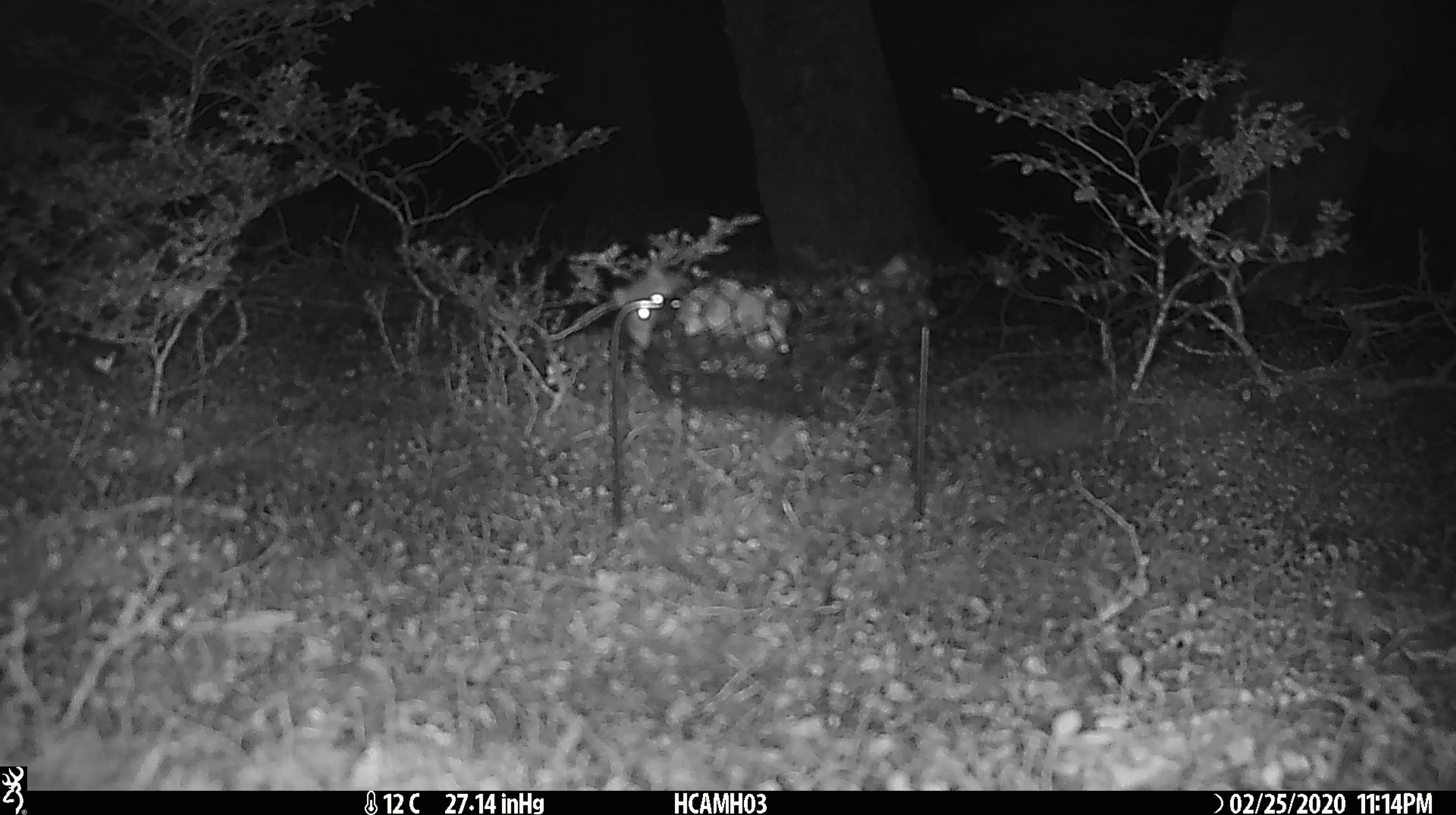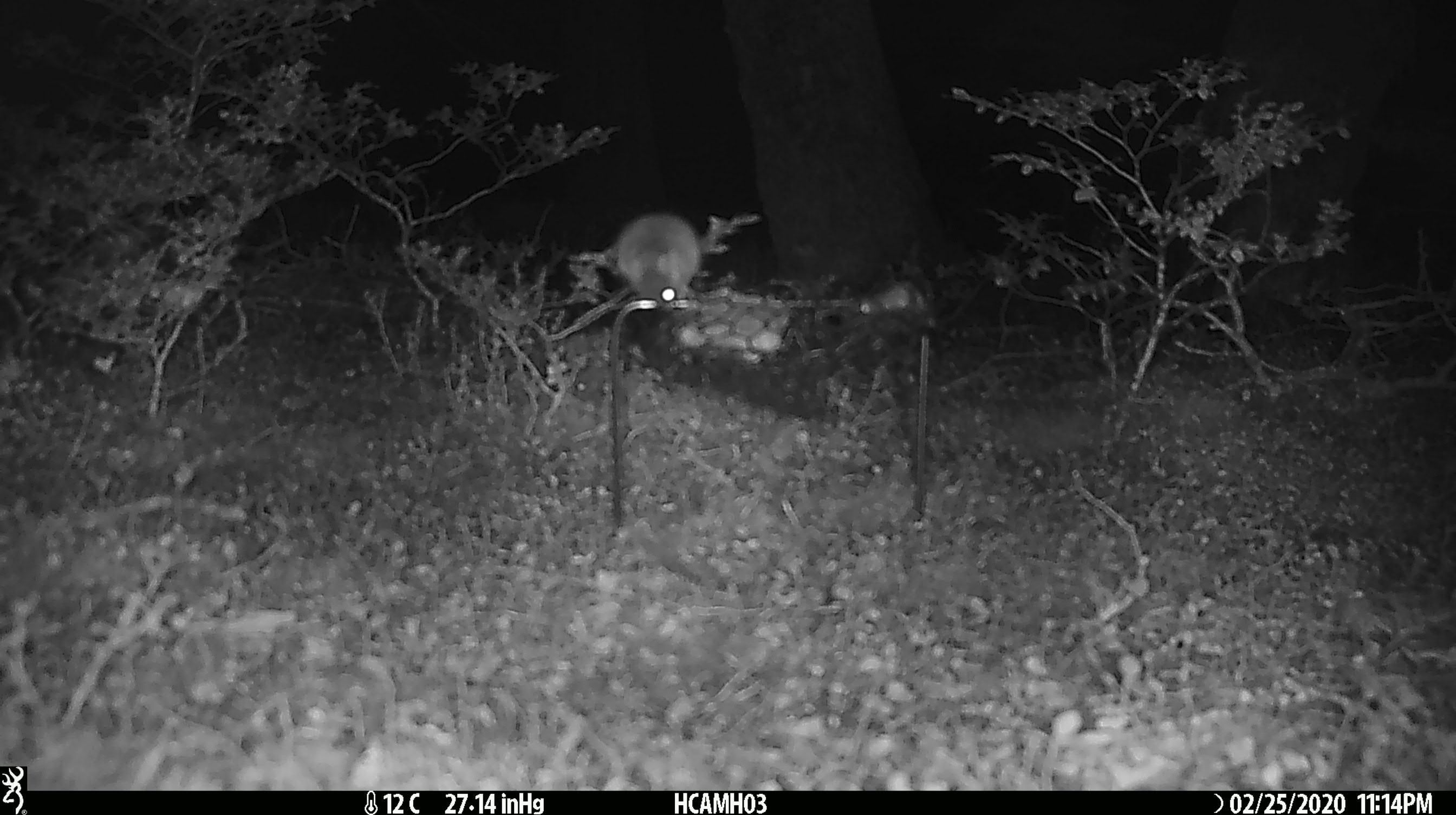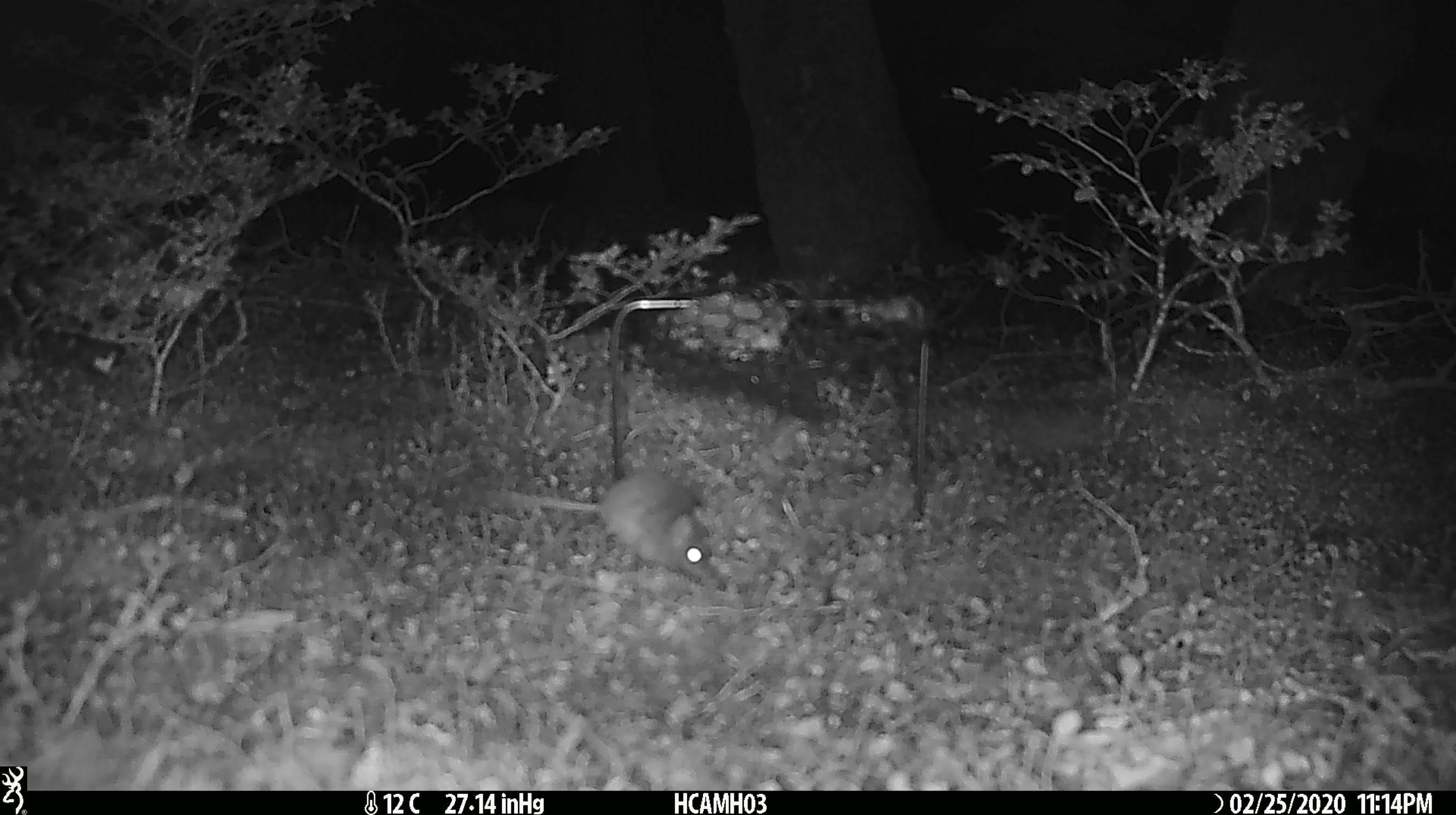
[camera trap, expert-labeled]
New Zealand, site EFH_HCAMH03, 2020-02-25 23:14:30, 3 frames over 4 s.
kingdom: Animalia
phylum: Chordata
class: Mammalia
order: Rodentia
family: Muridae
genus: Mus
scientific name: Mus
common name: mouse